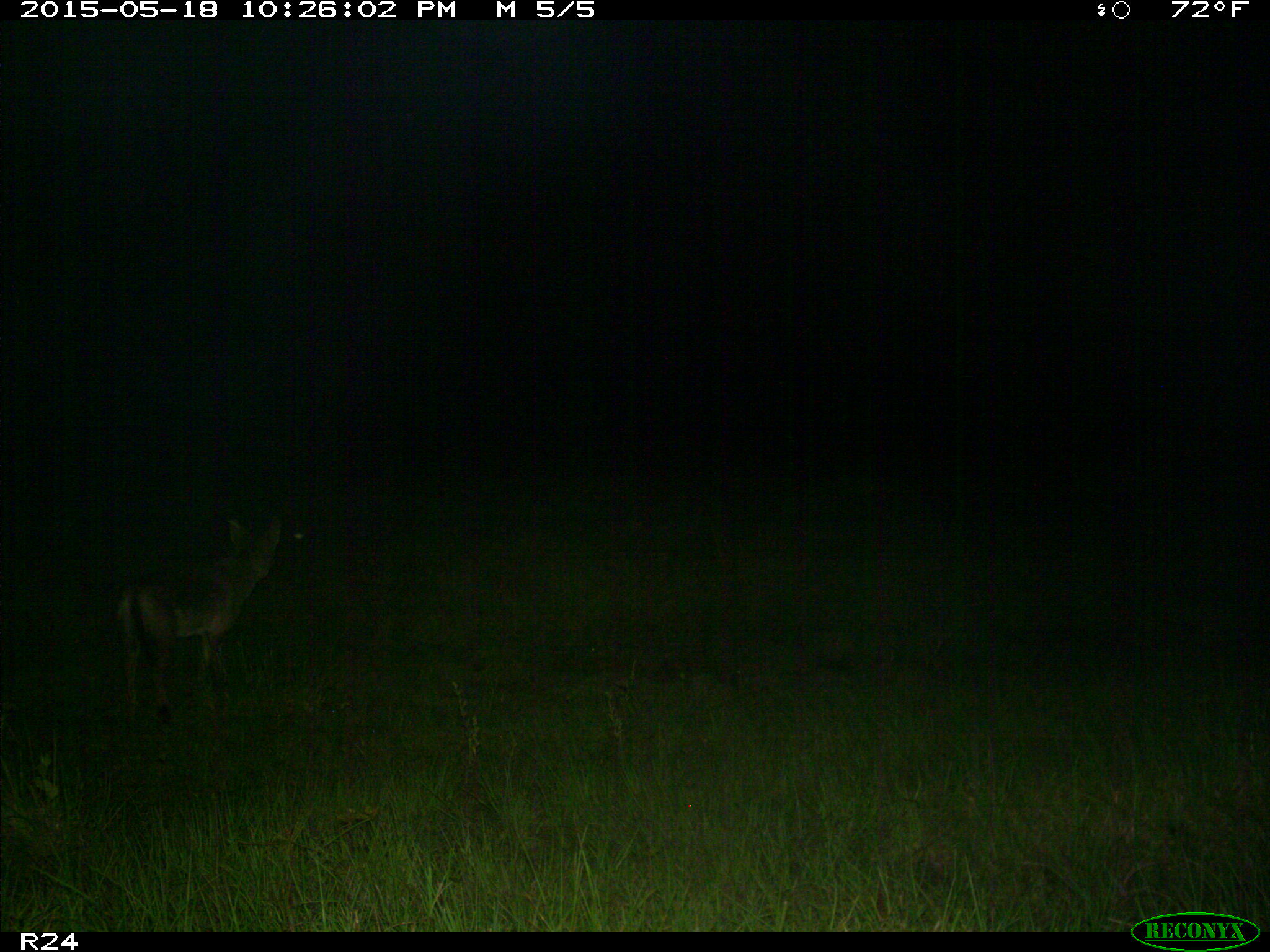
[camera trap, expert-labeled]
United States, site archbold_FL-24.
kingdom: Animalia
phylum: Chordata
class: Mammalia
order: Artiodactyla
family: Bovidae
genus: Bos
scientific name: Bos taurus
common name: domestic cow